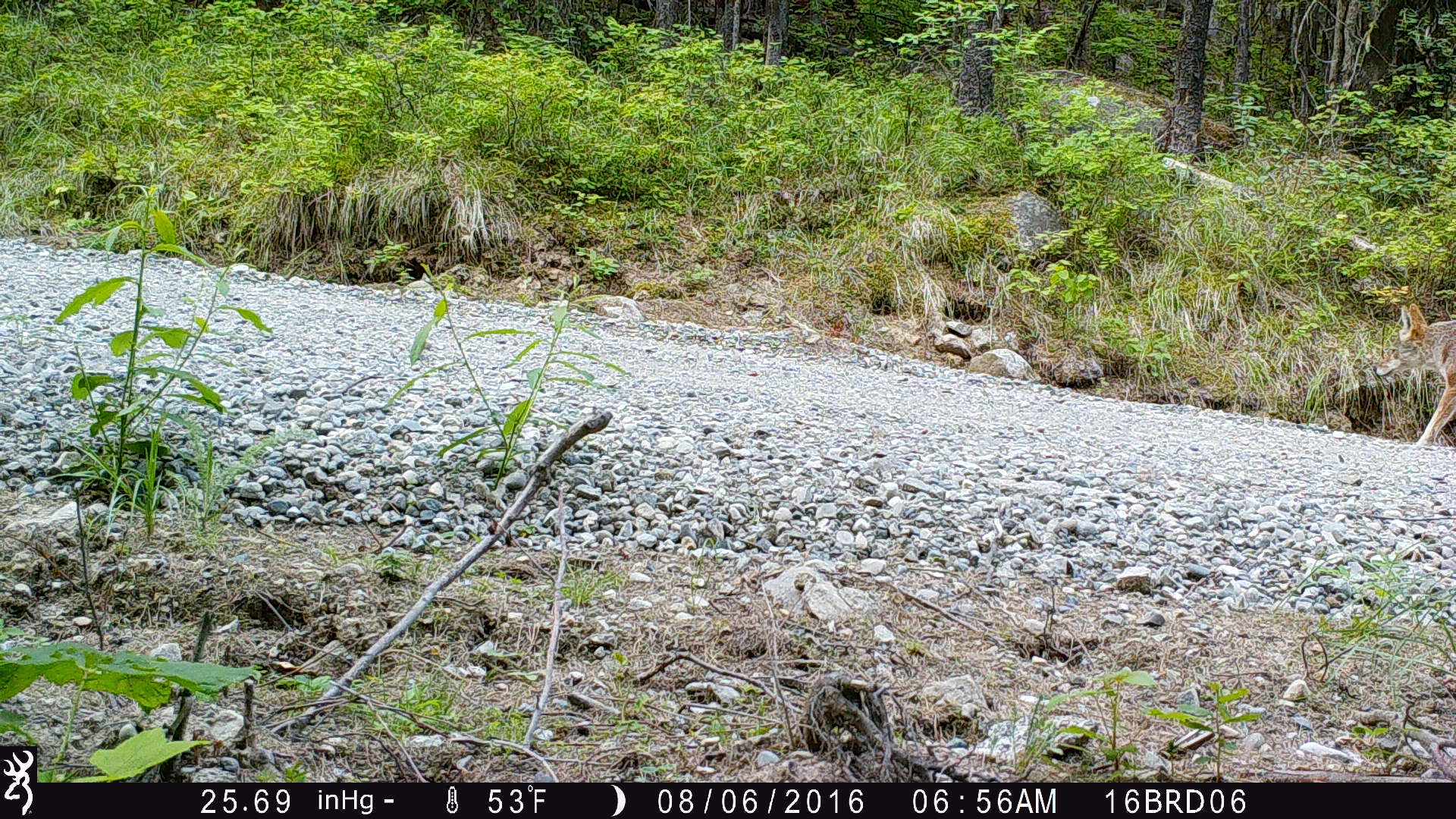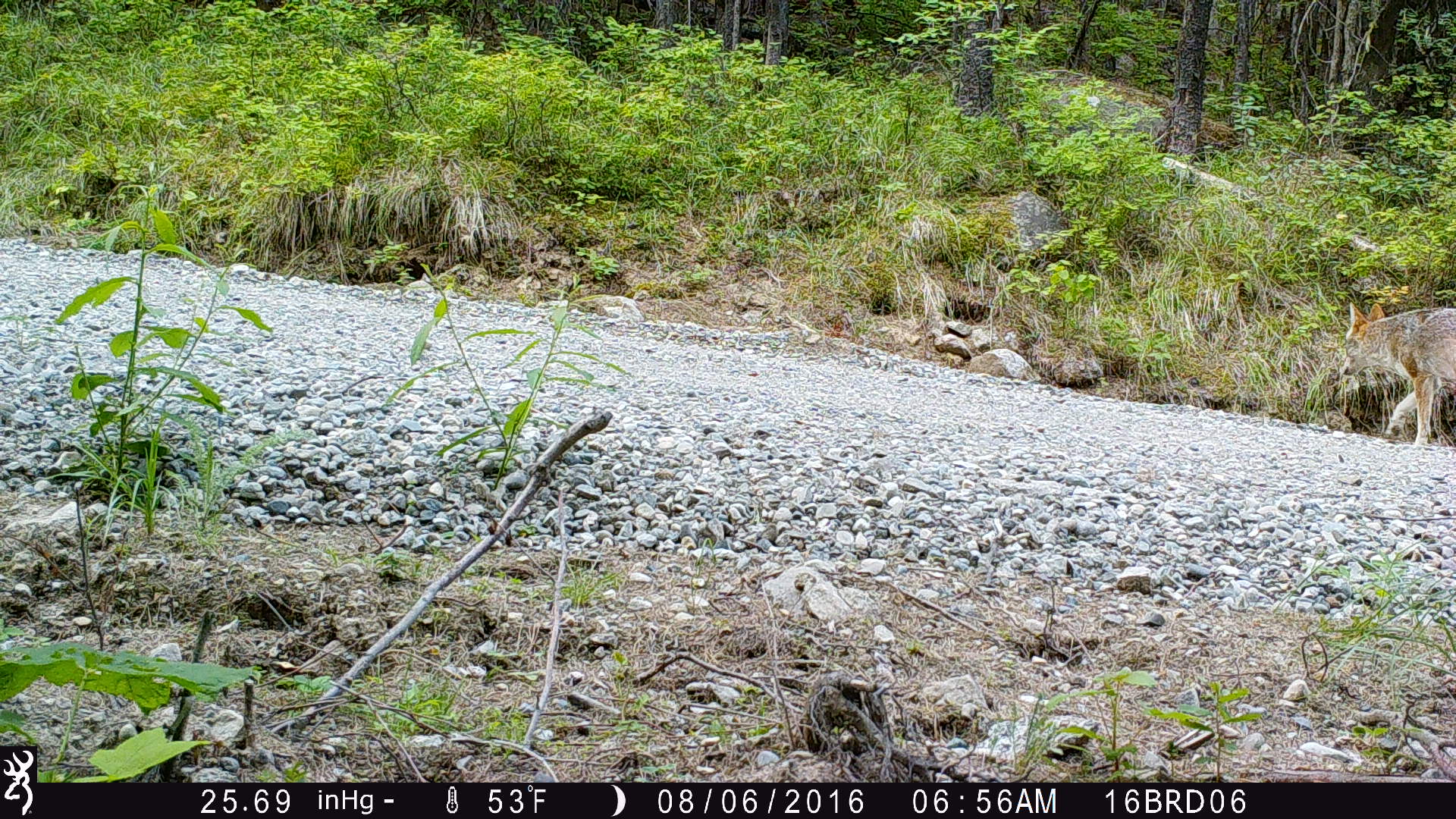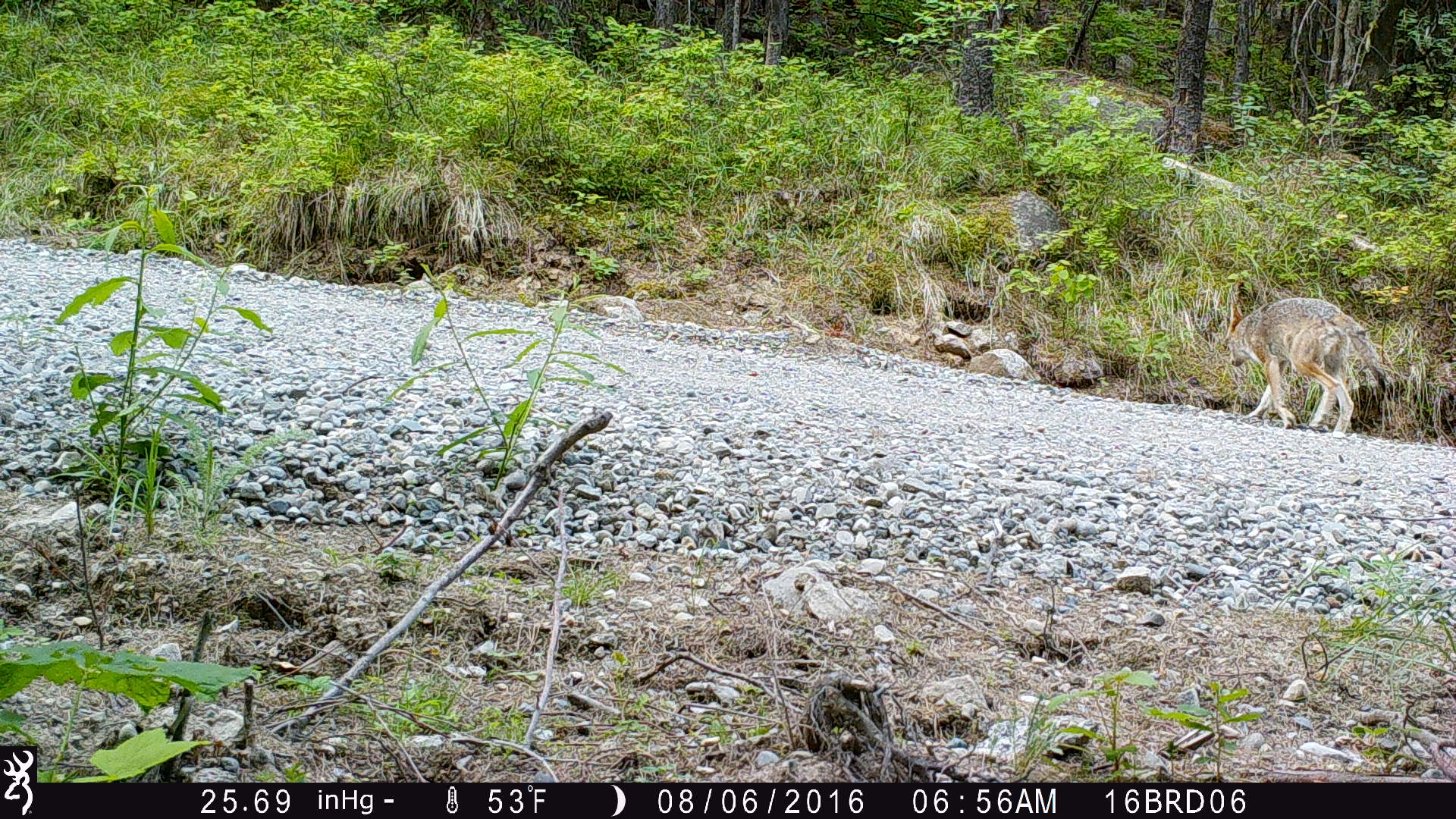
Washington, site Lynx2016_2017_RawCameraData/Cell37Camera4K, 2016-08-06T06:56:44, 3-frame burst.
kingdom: Animalia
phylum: Chordata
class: Mammalia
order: Carnivora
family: Canidae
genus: Canis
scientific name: Canis latrans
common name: coyote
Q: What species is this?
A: Canis latrans (coyote).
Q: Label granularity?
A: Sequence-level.